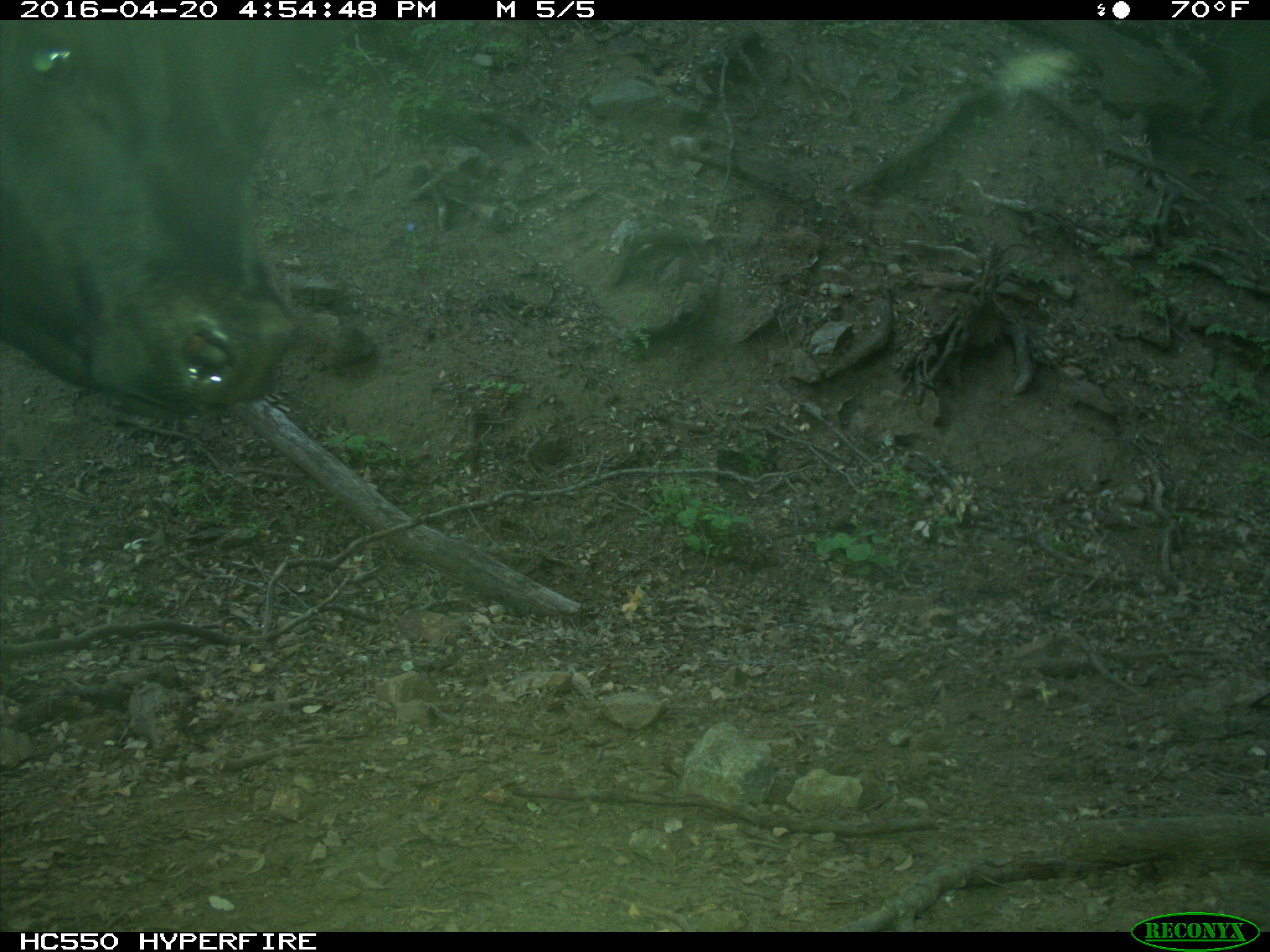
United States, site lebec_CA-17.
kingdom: Animalia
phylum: Chordata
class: Mammalia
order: Artiodactyla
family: Bovidae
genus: Bos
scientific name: Bos taurus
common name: domestic cow